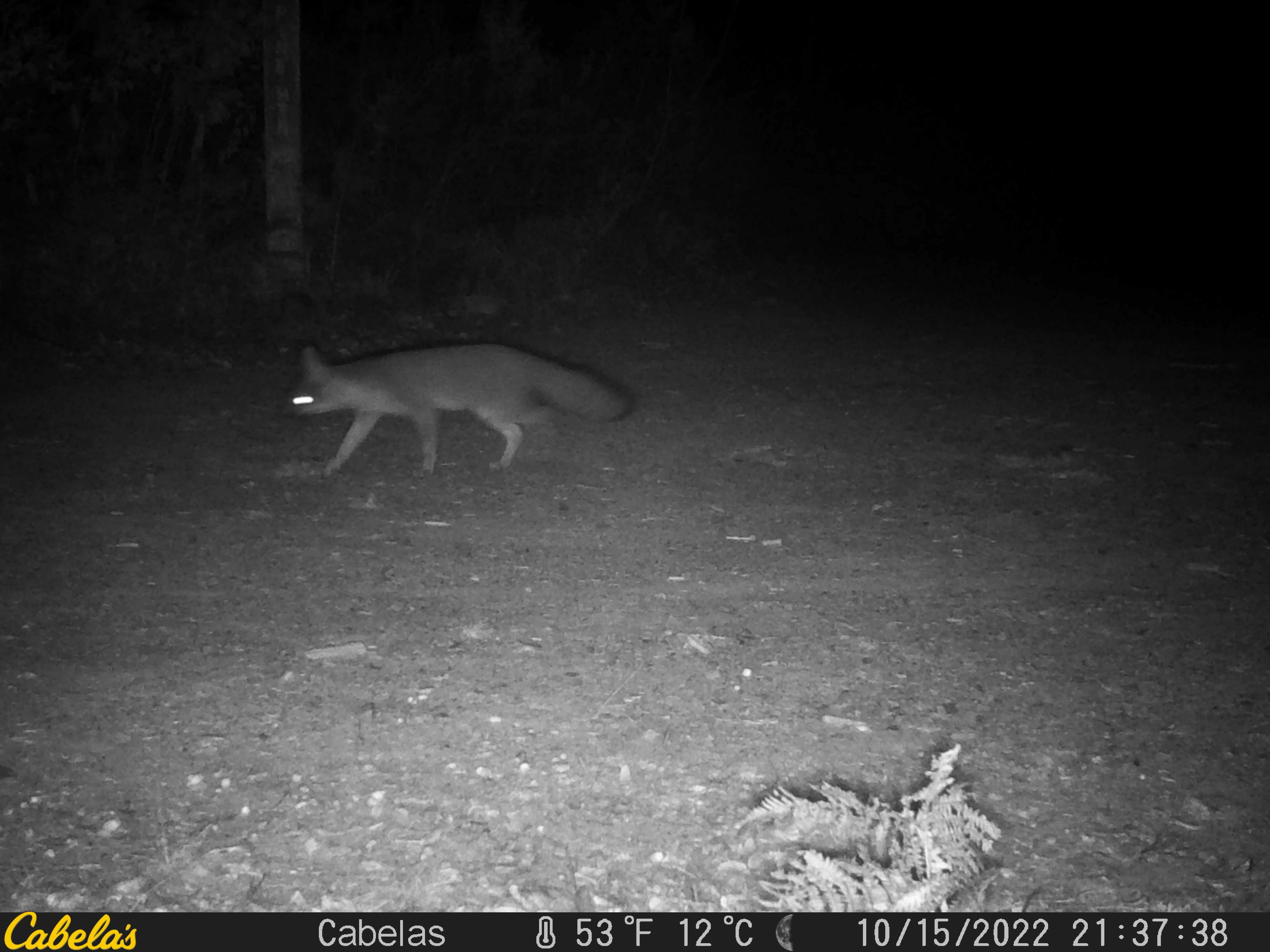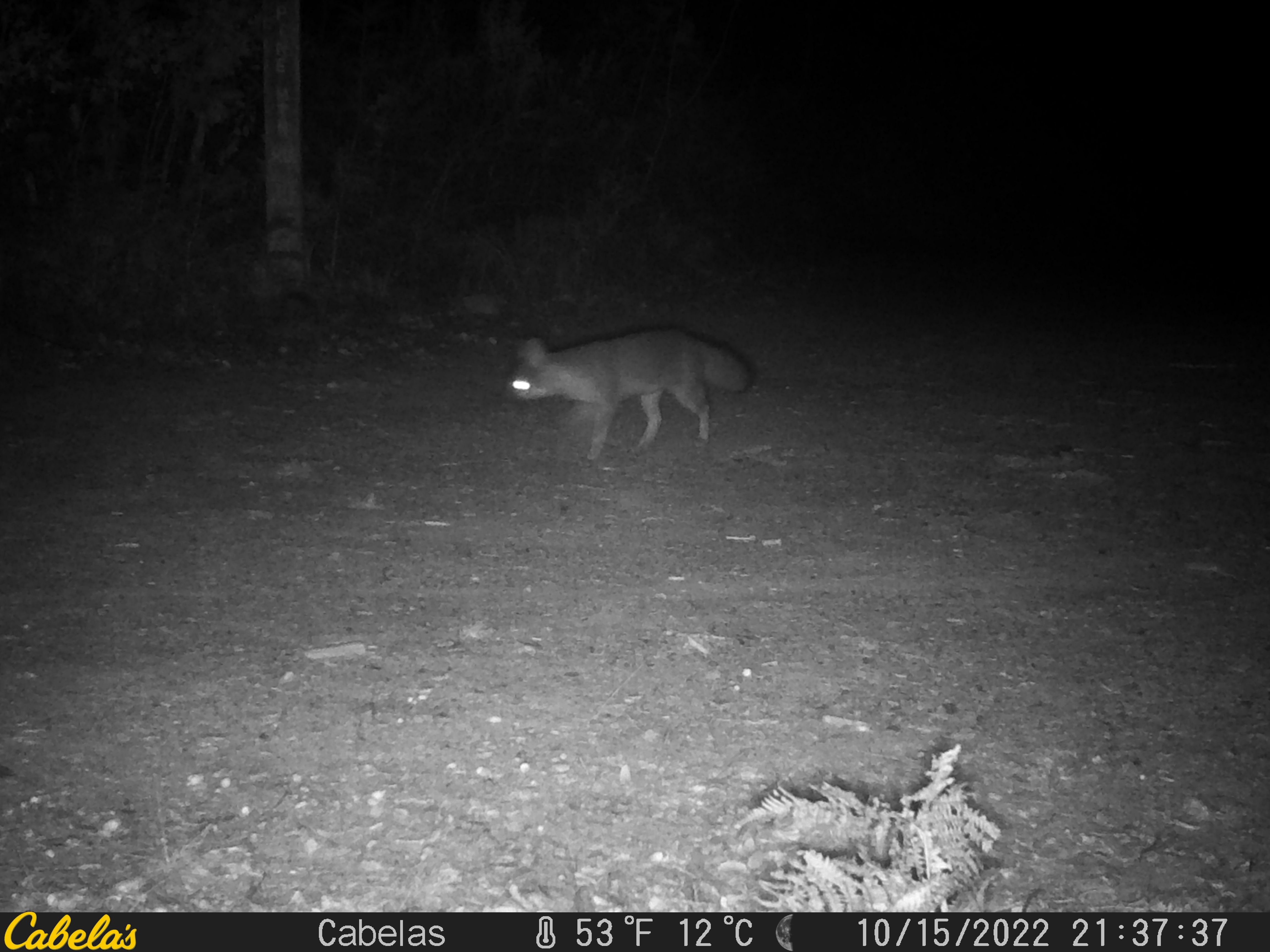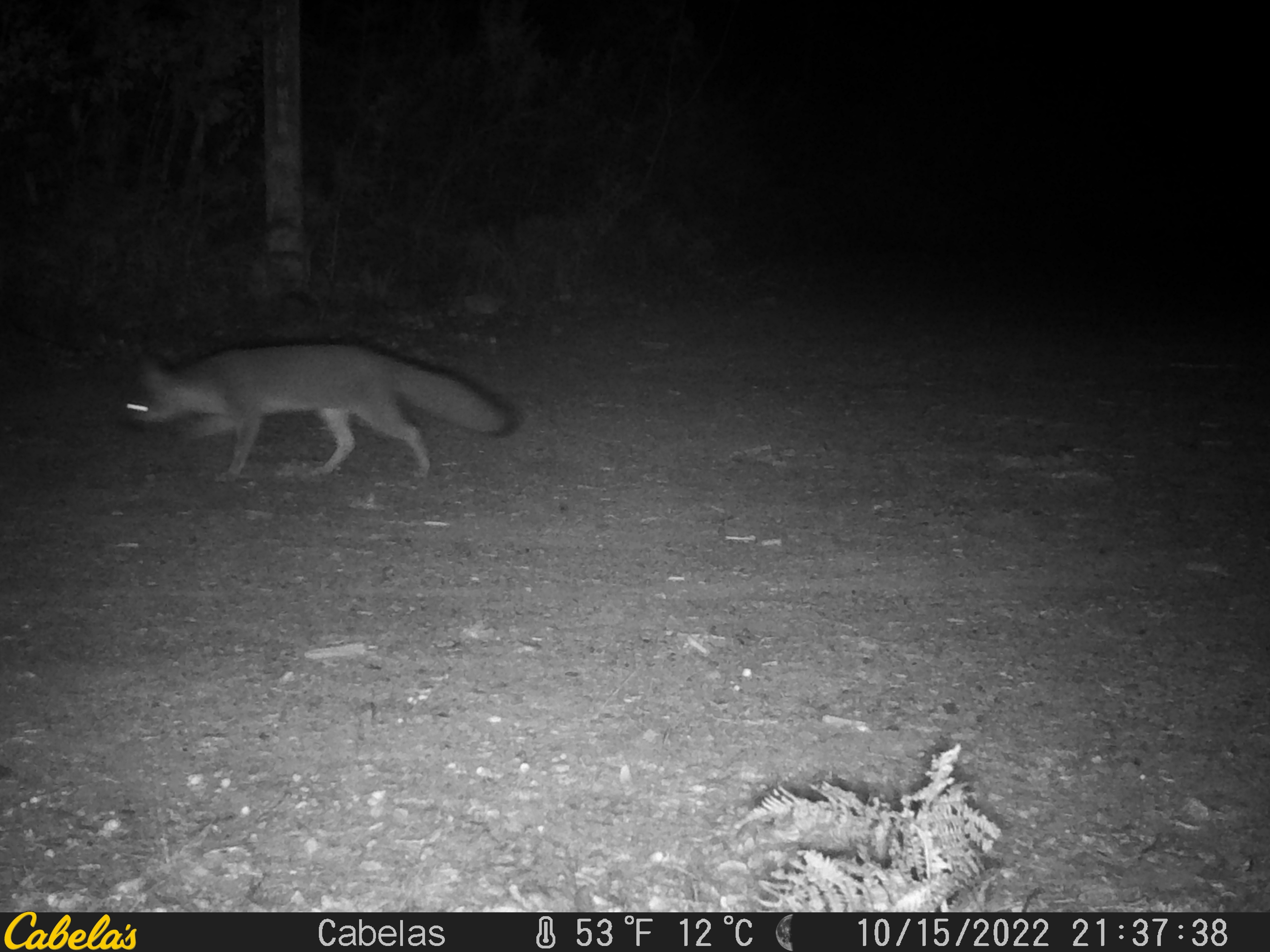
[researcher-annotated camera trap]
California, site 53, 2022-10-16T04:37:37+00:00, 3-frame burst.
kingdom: Animalia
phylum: Chordata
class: Mammalia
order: Carnivora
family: Canidae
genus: Urocyon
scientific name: Urocyon cinereoargenteus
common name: gray fox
Gray fox (Urocyon cinereoargenteus).